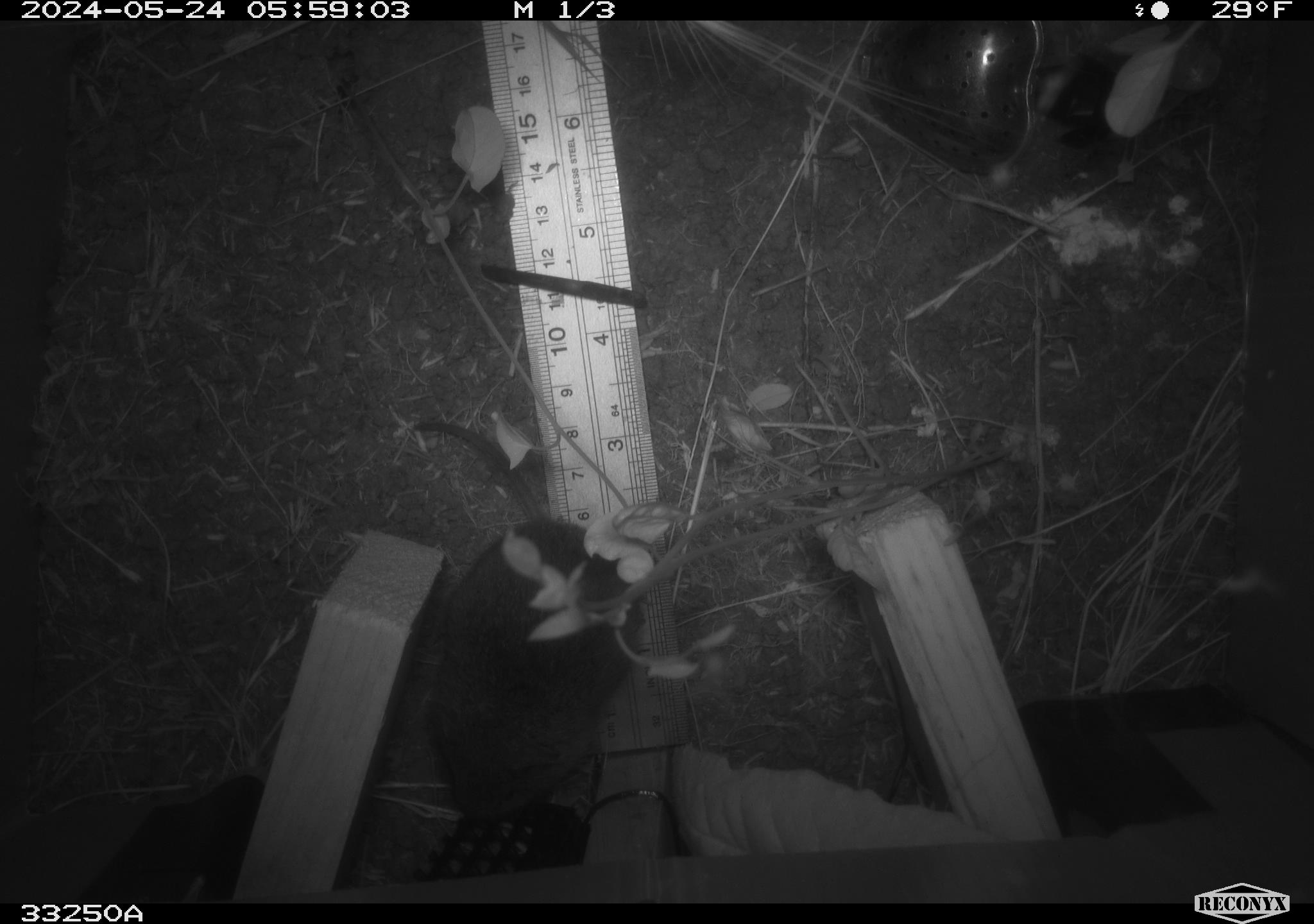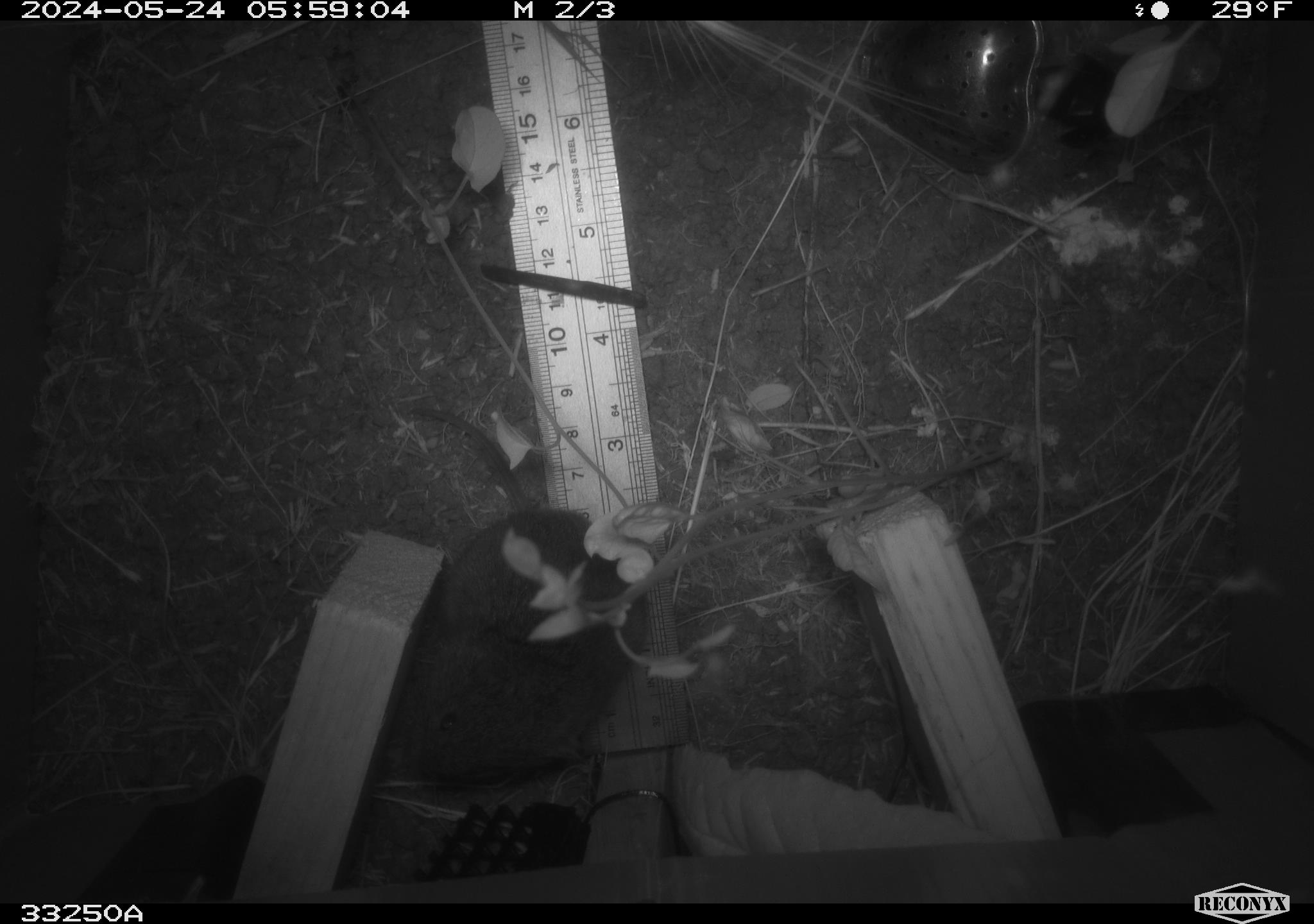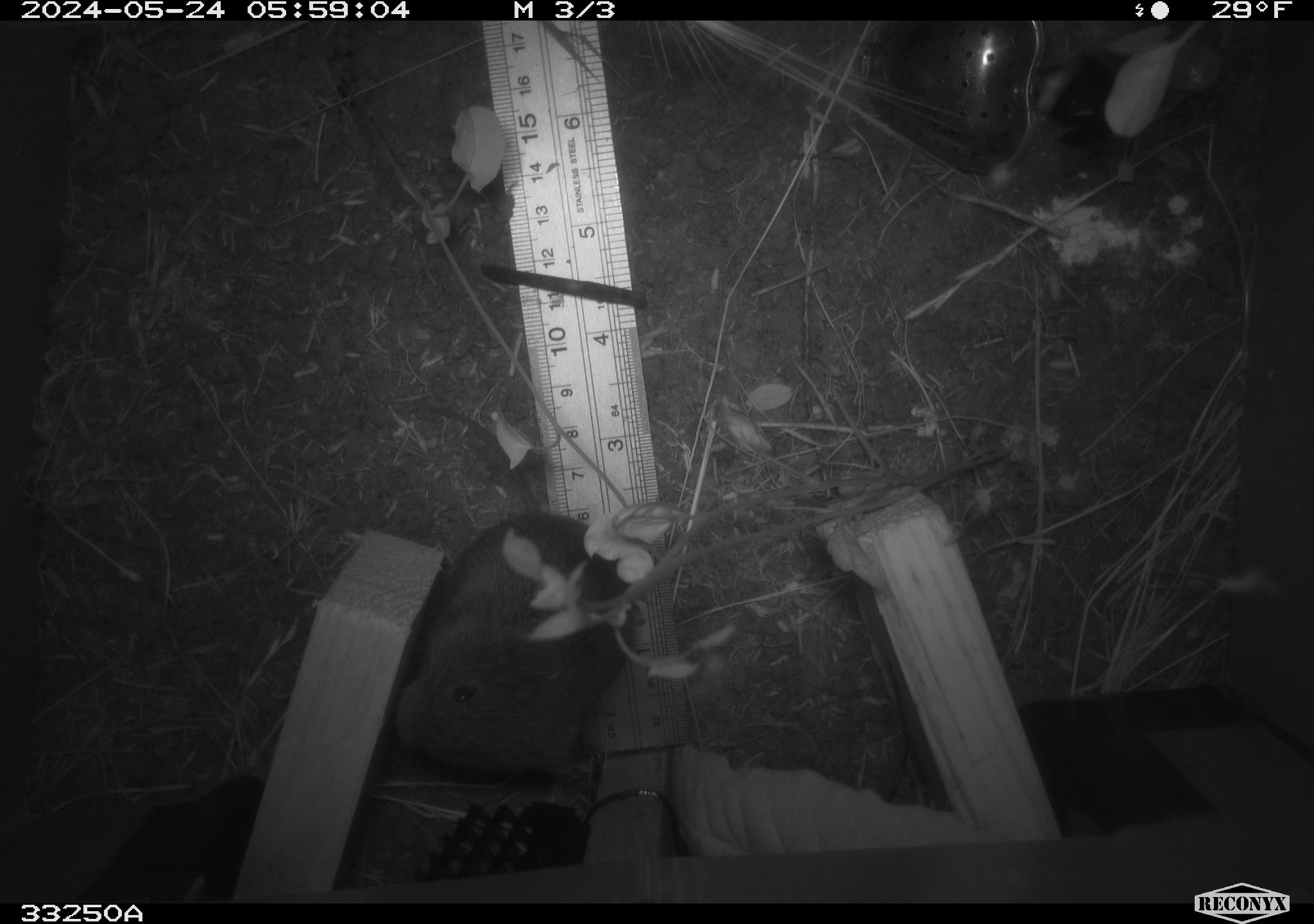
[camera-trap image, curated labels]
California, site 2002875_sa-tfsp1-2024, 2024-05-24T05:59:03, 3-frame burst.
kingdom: Animalia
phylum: Chordata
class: Mammalia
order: Rodentia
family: Cricetidae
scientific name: Arvicolinae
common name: voles, lemmings, and muskrats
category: arvicolinae subfamily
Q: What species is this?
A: Arvicolinae subfamily (voles, lemmings, and muskrats) (Arvicolinae).